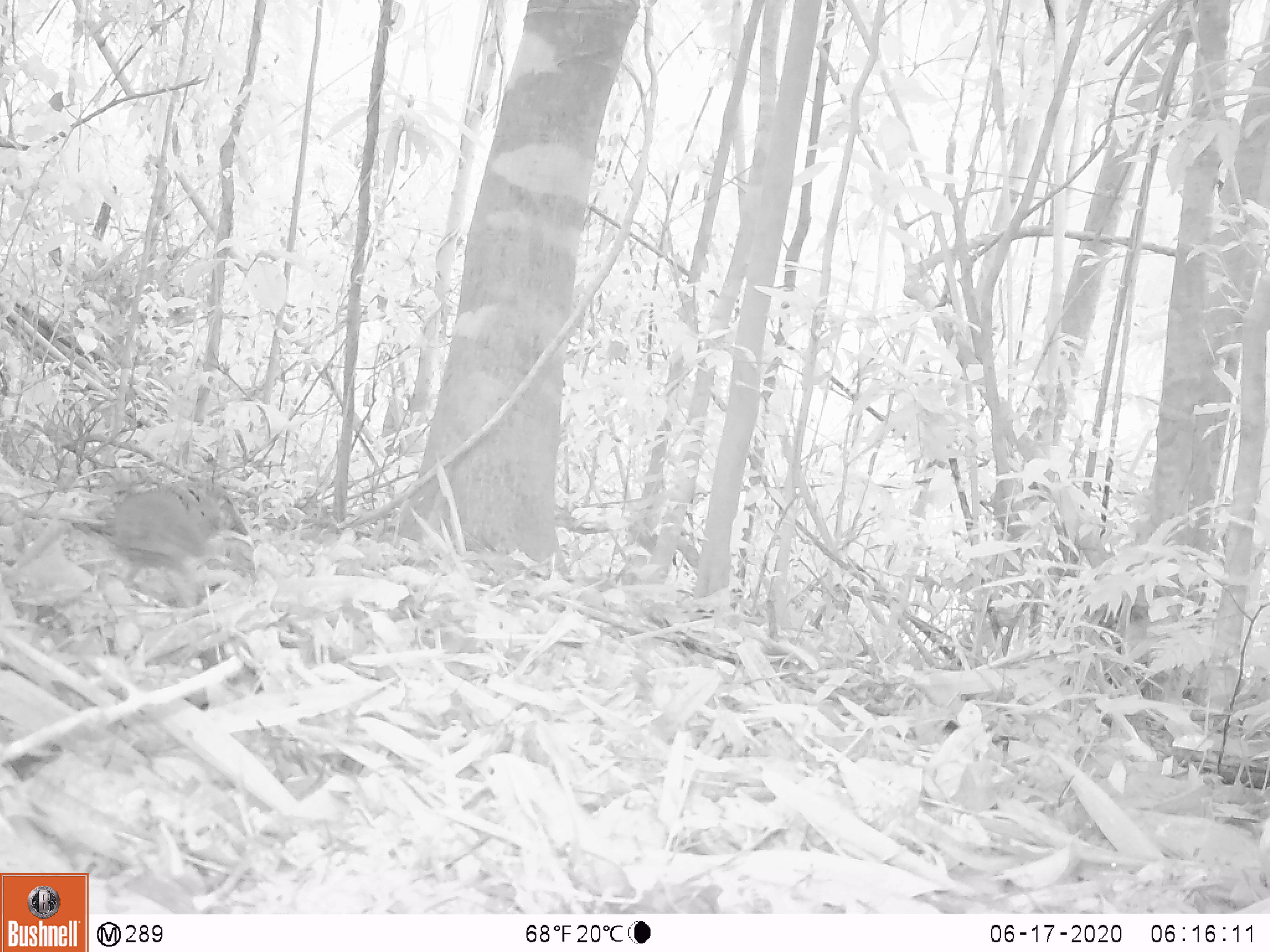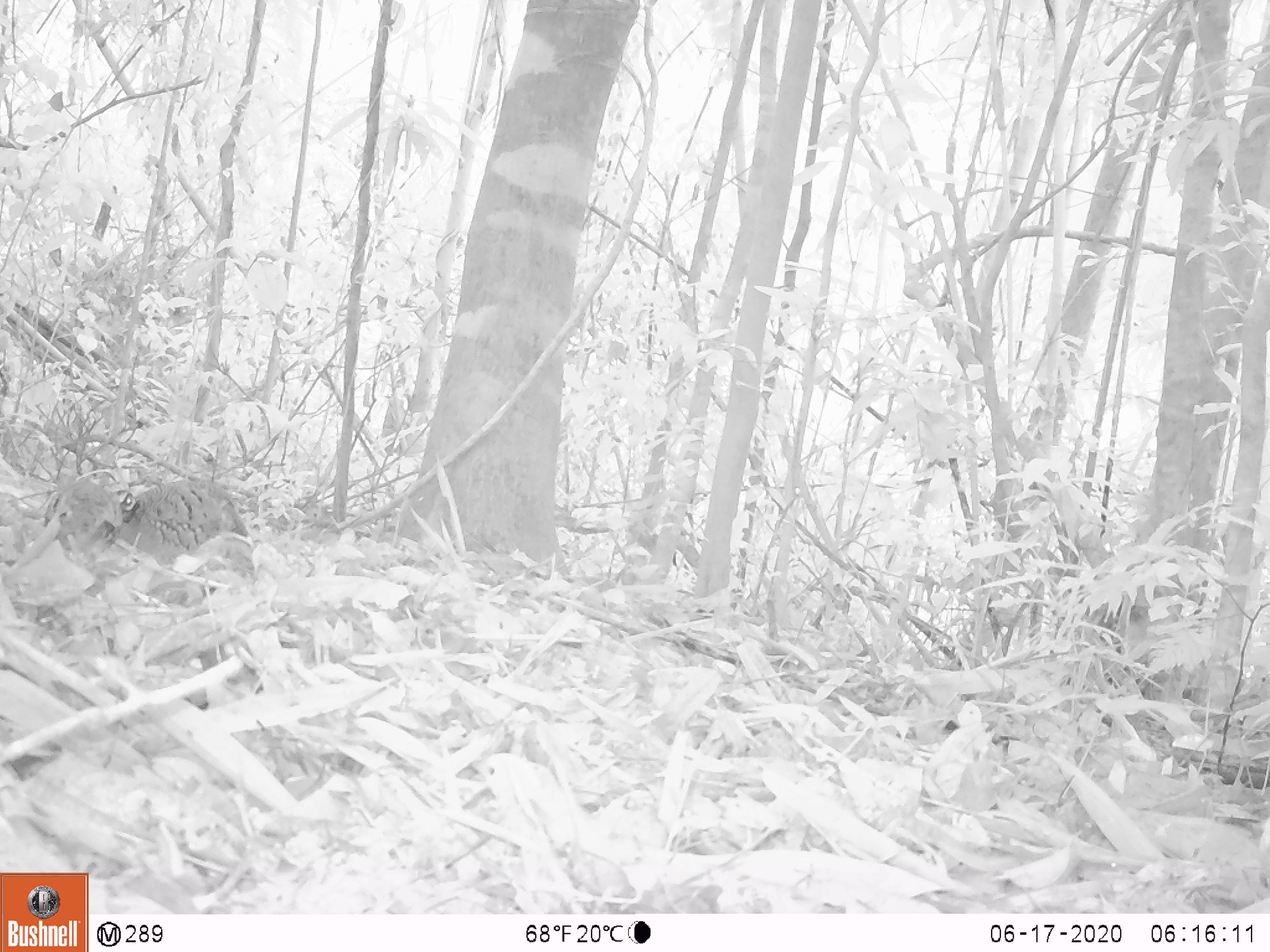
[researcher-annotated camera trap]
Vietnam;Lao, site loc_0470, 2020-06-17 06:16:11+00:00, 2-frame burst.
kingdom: Animalia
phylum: Chordata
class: Aves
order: Galliformes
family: Phasianidae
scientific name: Phasianidae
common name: partridge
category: unidentified partridge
Unidentified partridge (partridge) (Phasianidae). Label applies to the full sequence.